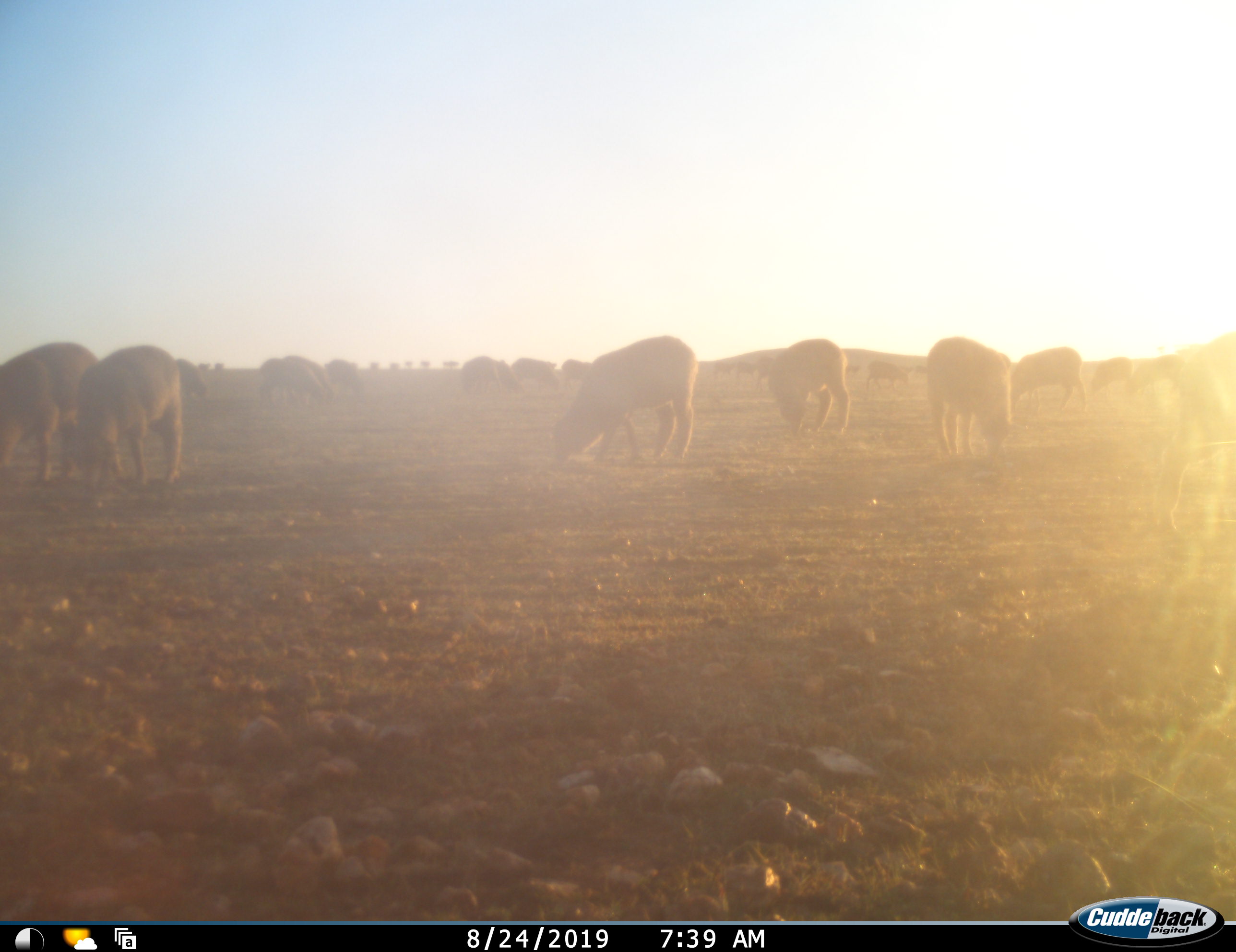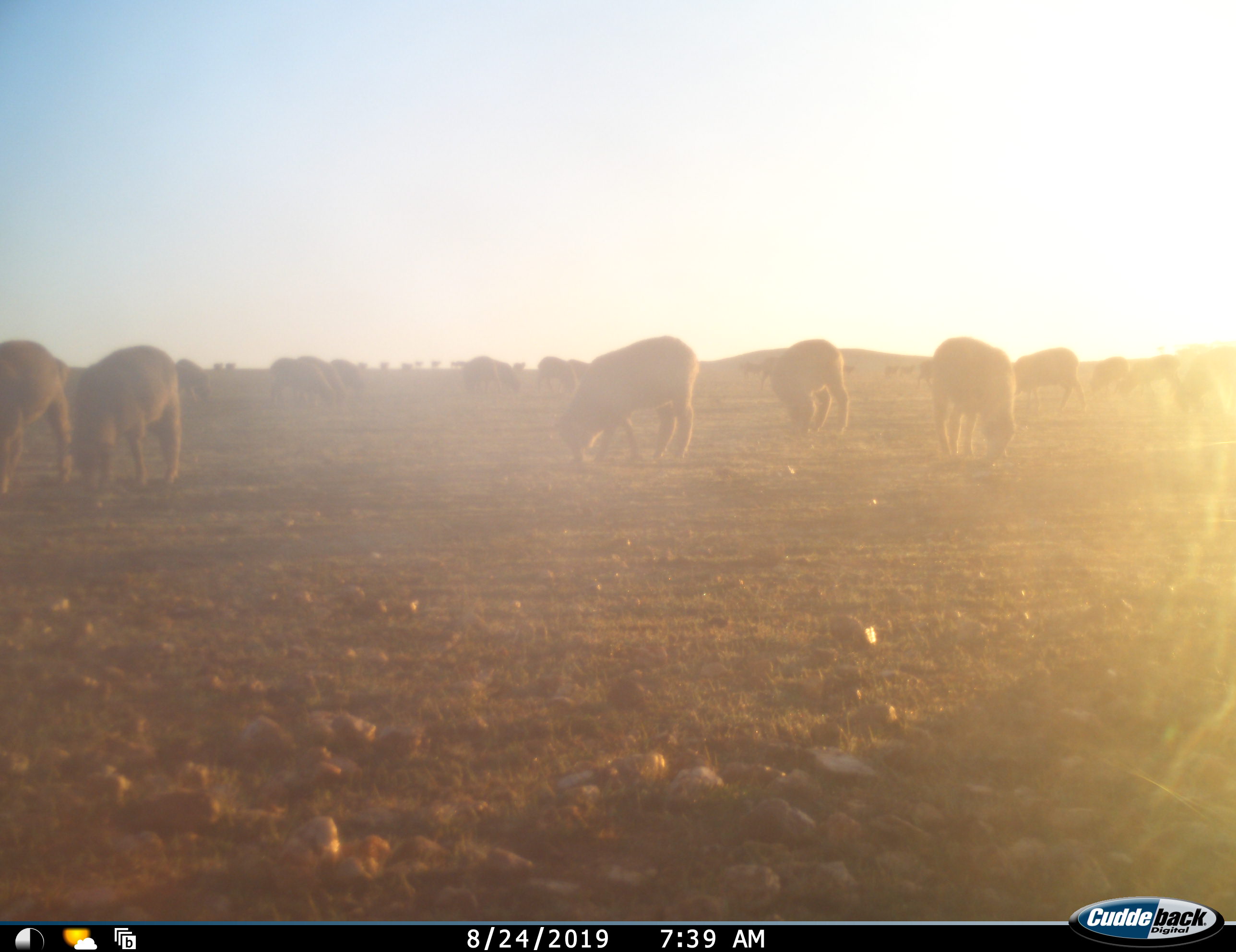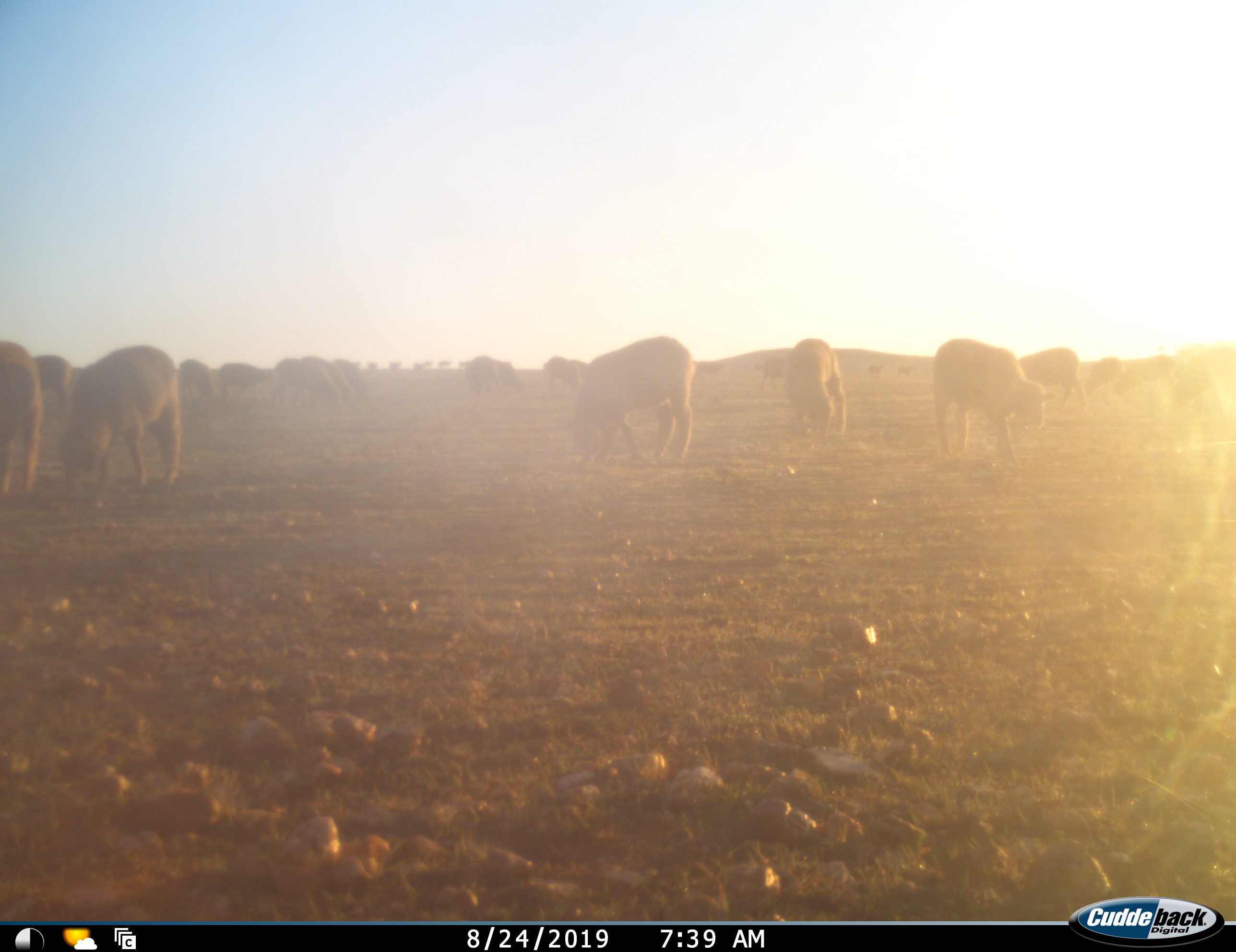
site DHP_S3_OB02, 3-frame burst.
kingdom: Animalia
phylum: Chordata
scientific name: Vertebrata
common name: domestic animal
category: domesticanimal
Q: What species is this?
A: Domesticanimal (domestic animal) (Vertebrata).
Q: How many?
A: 11-50.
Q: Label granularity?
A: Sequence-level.